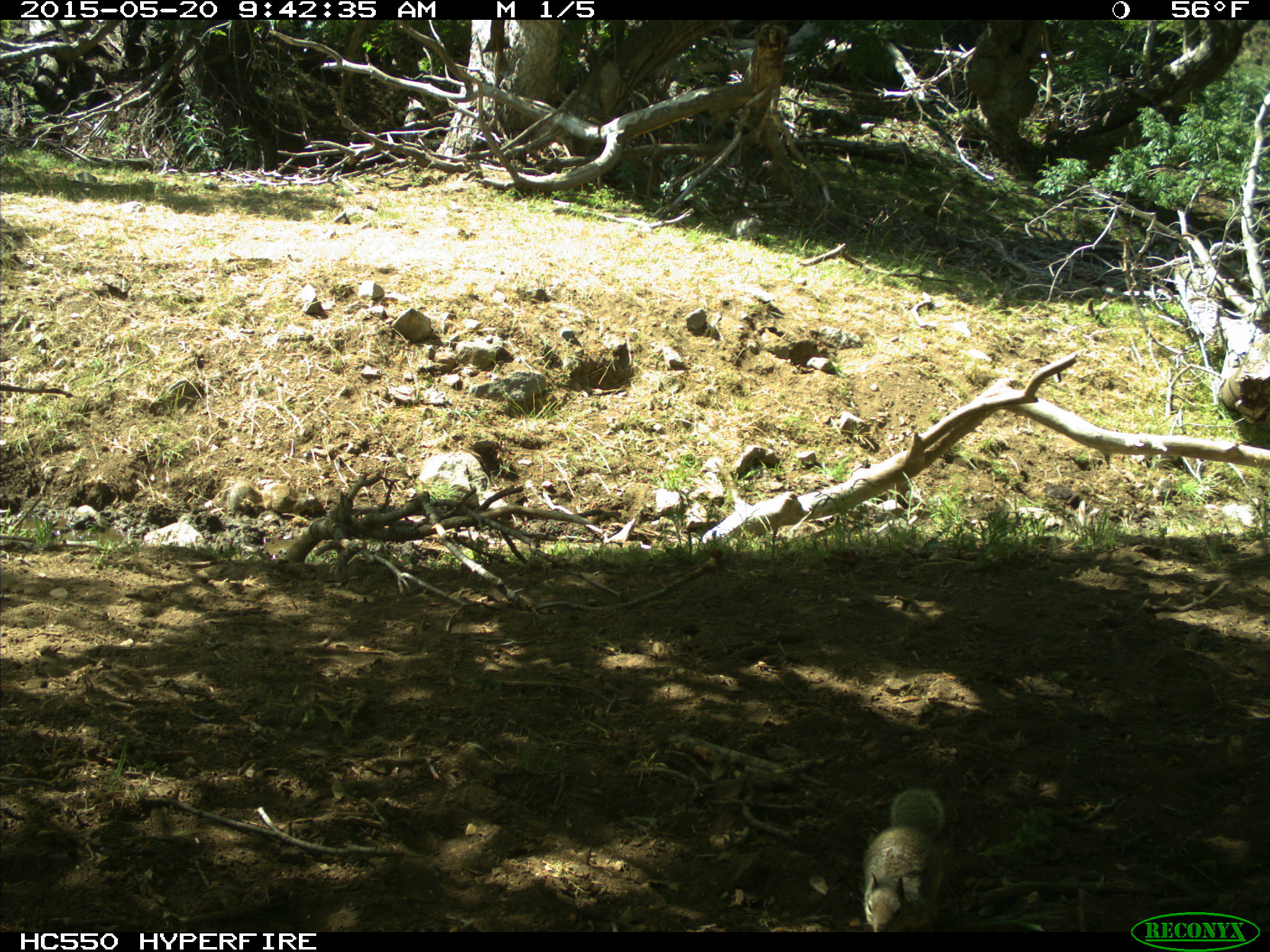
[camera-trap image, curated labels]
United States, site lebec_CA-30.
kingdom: Animalia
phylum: Chordata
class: Mammalia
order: Rodentia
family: Sciuridae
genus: Otospermophilus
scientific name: Otospermophilus beecheyi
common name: california ground squirrel